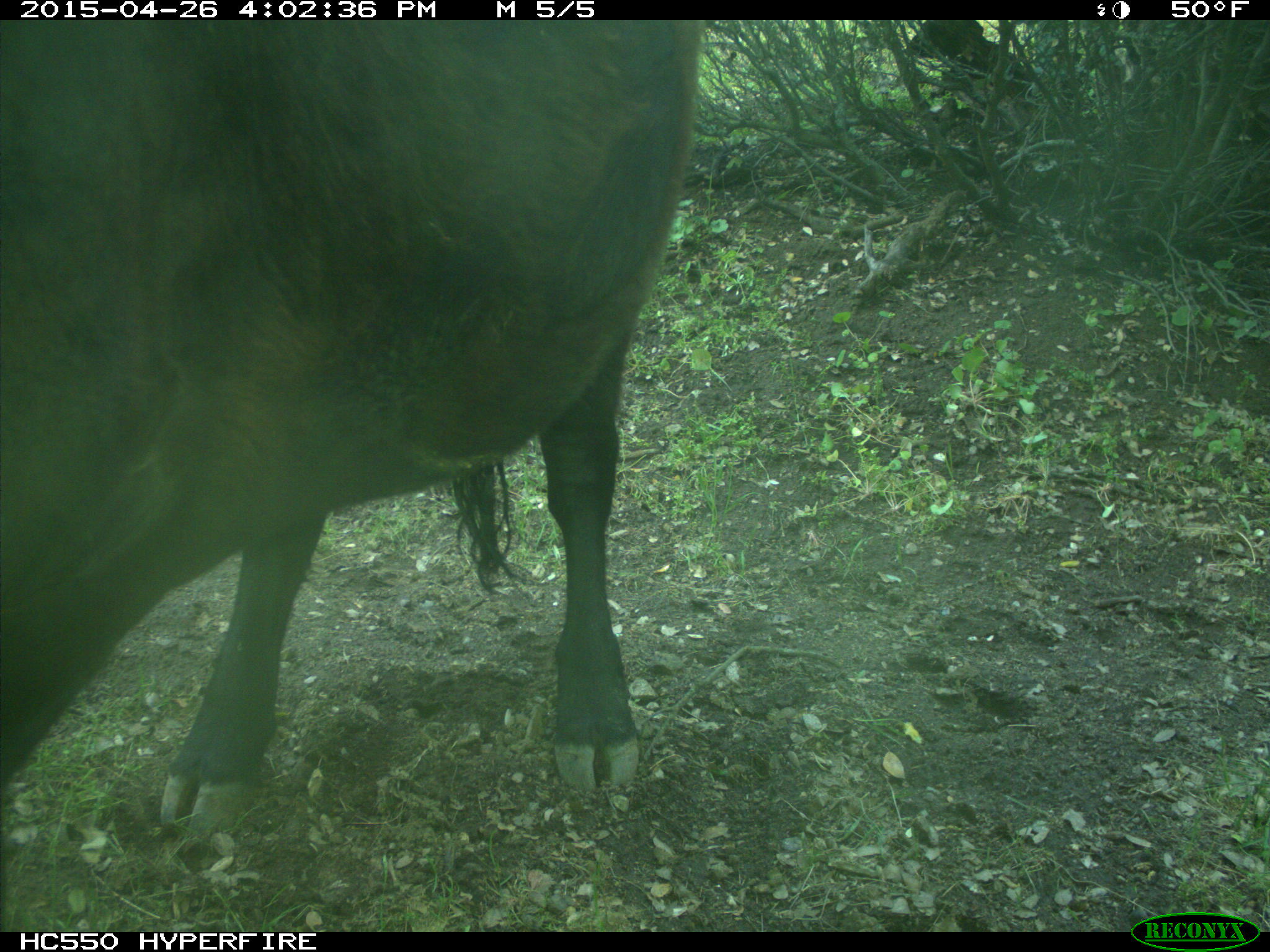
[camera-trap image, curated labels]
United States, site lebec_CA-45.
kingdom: Animalia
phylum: Chordata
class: Mammalia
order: Artiodactyla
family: Bovidae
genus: Bos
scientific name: Bos taurus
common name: domestic cow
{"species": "Bos taurus (domestic cow)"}